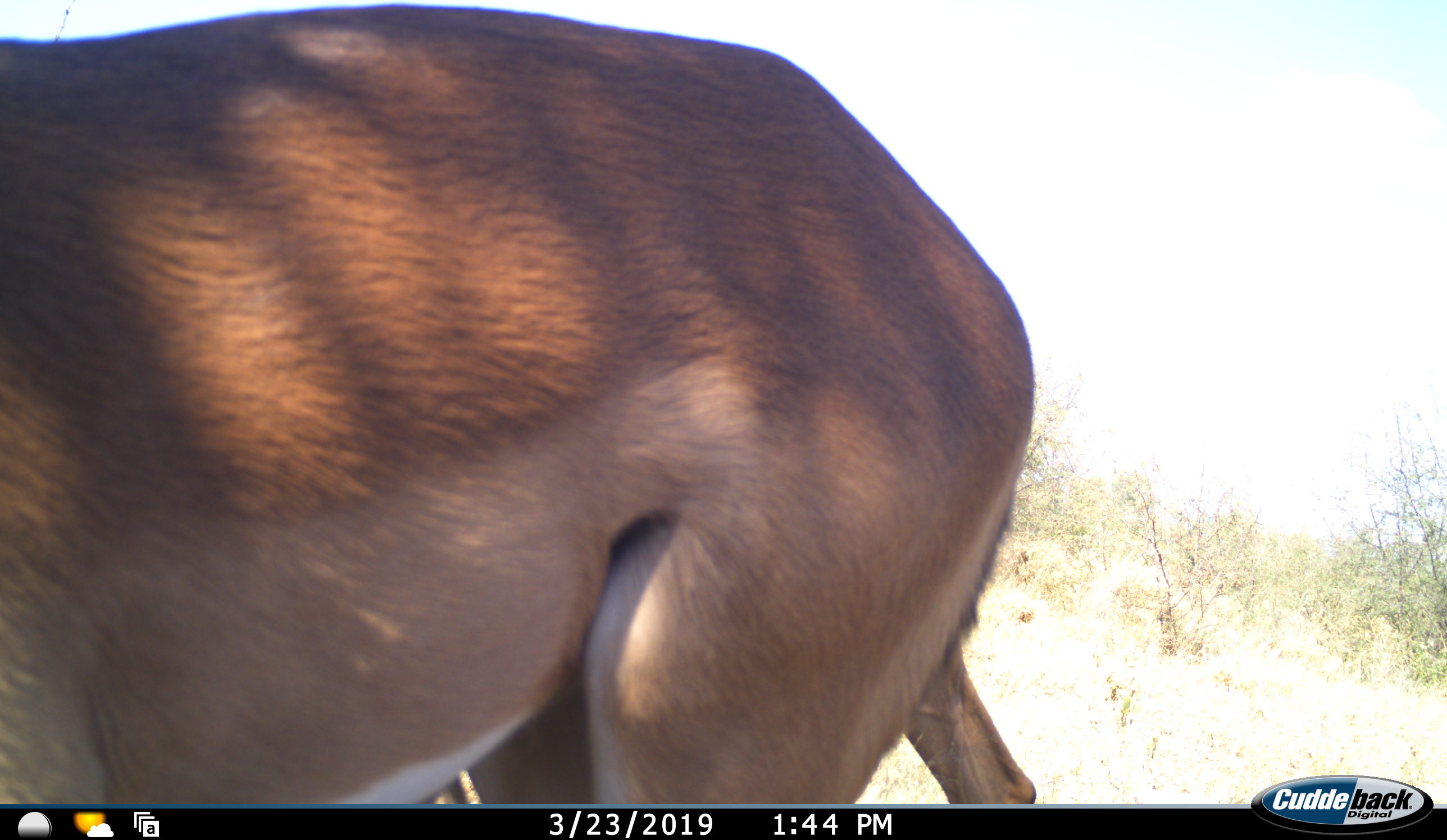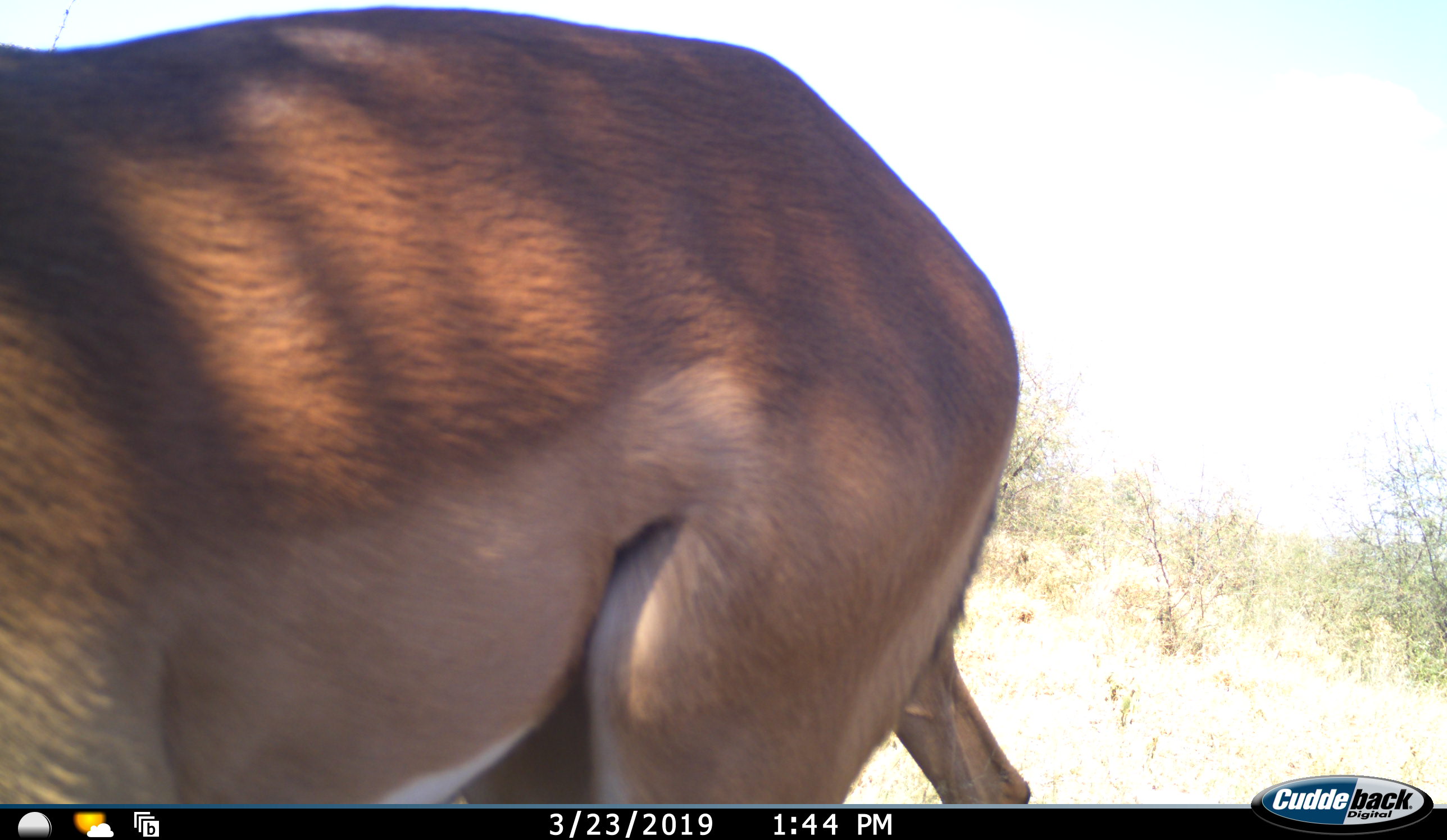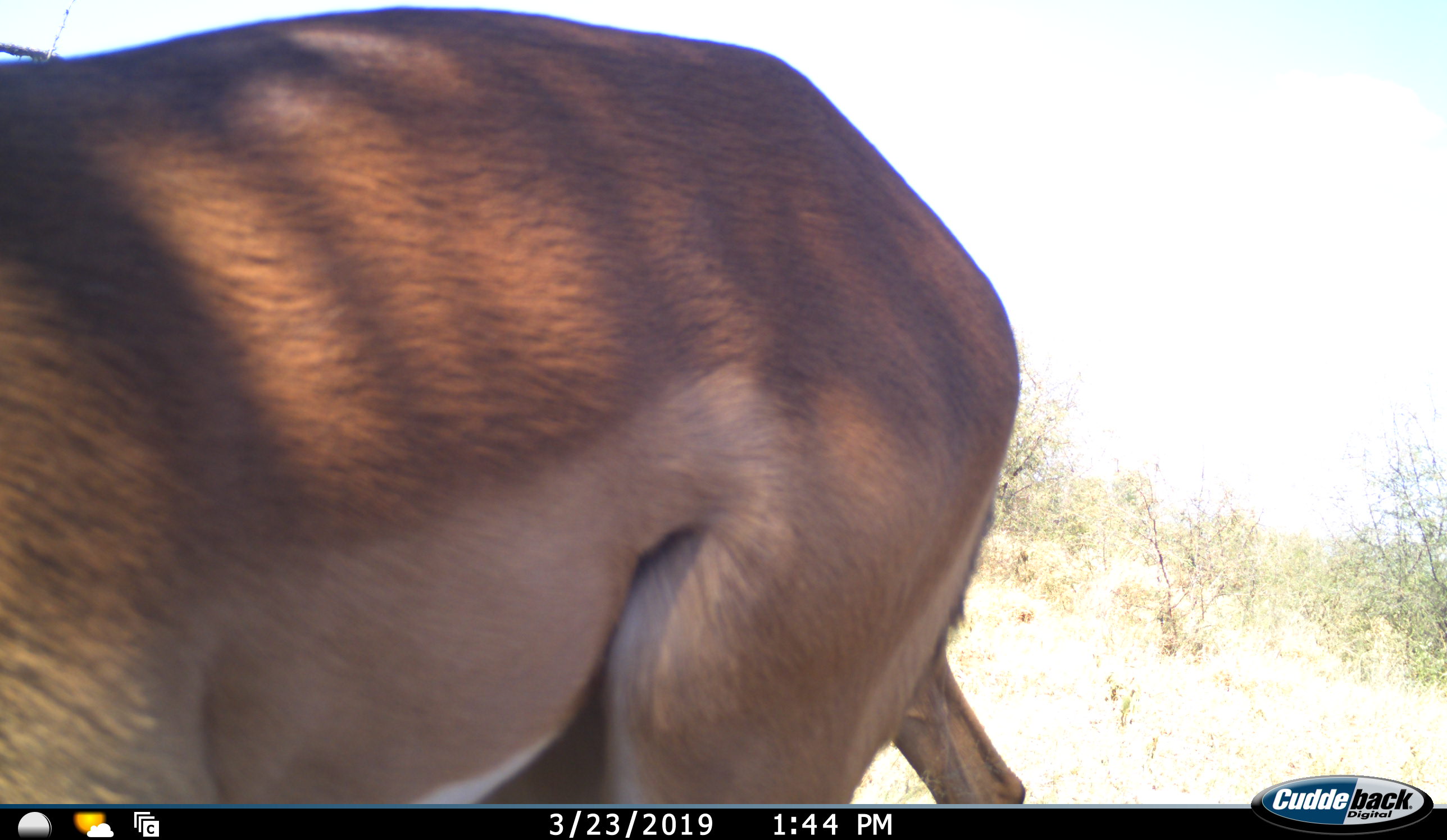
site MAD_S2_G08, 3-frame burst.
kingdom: Animalia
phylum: Chordata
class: Mammalia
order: Artiodactyla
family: Bovidae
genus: Aepyceros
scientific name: Aepyceros melampus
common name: impala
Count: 1.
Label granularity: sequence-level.